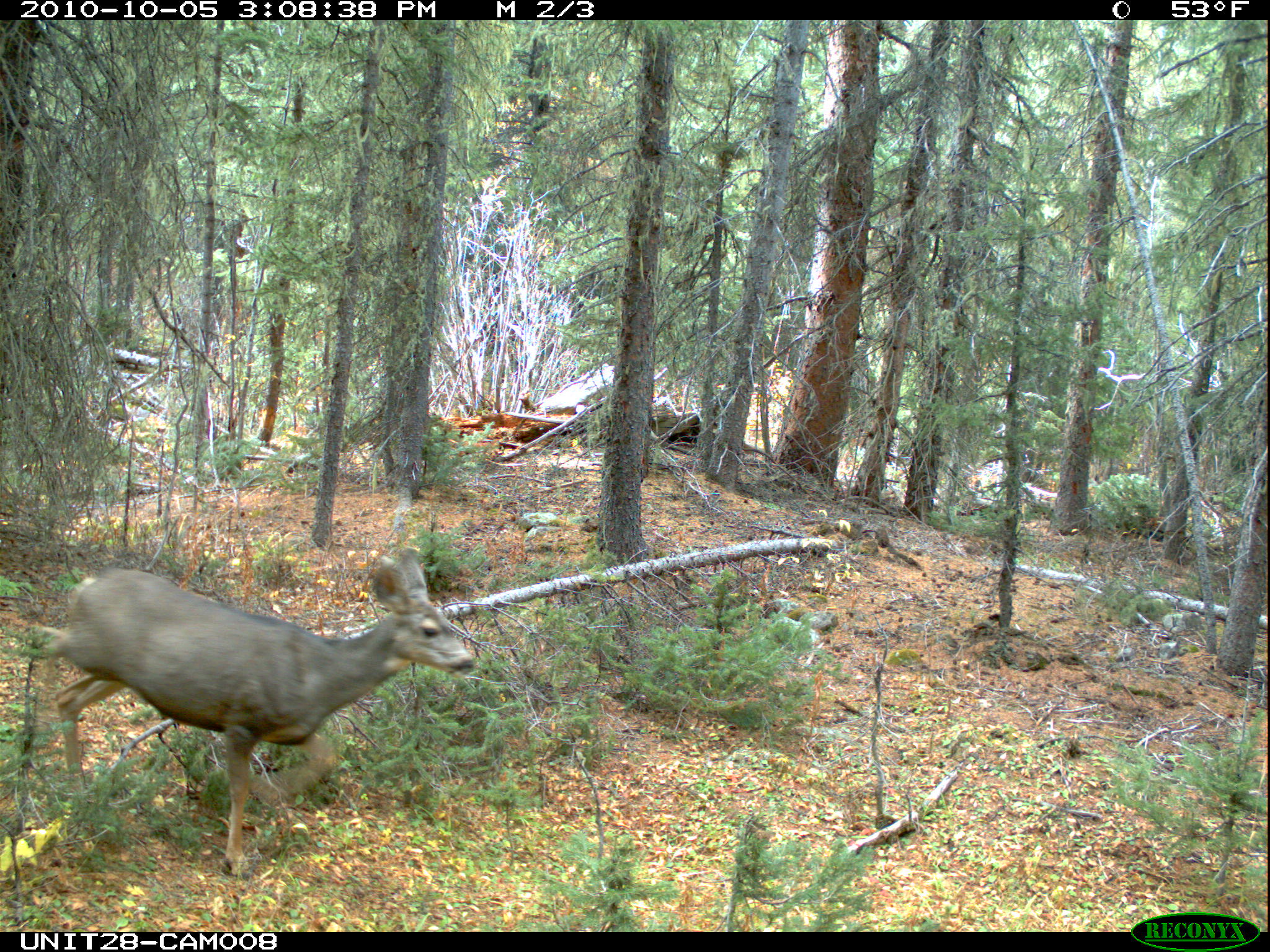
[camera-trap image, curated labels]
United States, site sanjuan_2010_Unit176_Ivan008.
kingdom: Animalia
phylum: Chordata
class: Mammalia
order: Artiodactyla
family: Cervidae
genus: Odocoileus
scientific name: Odocoileus hemionus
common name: mule deer